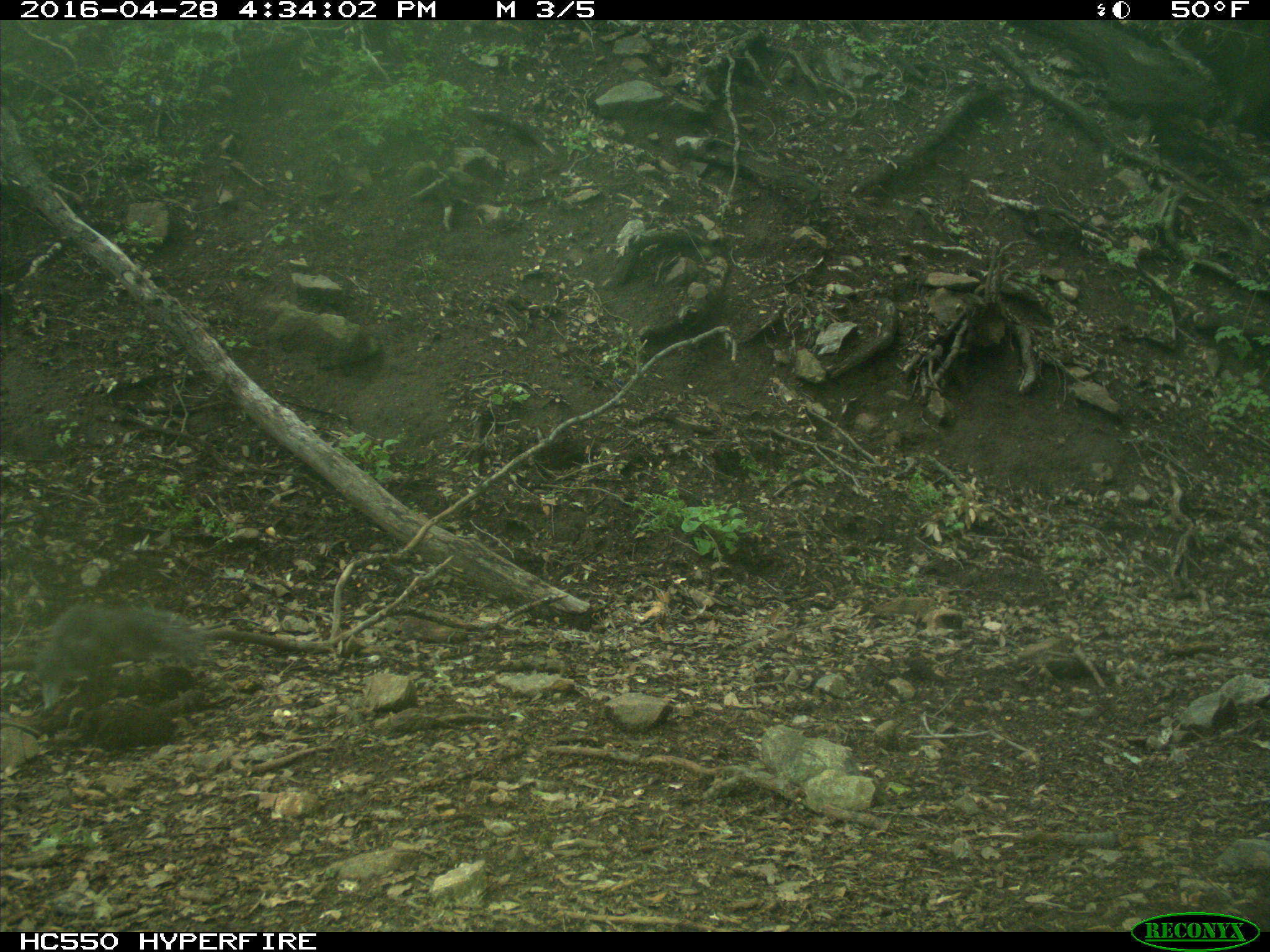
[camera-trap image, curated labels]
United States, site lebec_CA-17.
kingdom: Animalia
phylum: Chordata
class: Mammalia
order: Rodentia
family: Sciuridae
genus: Sciurus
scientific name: Sciurus carolinensis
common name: eastern gray squirrel